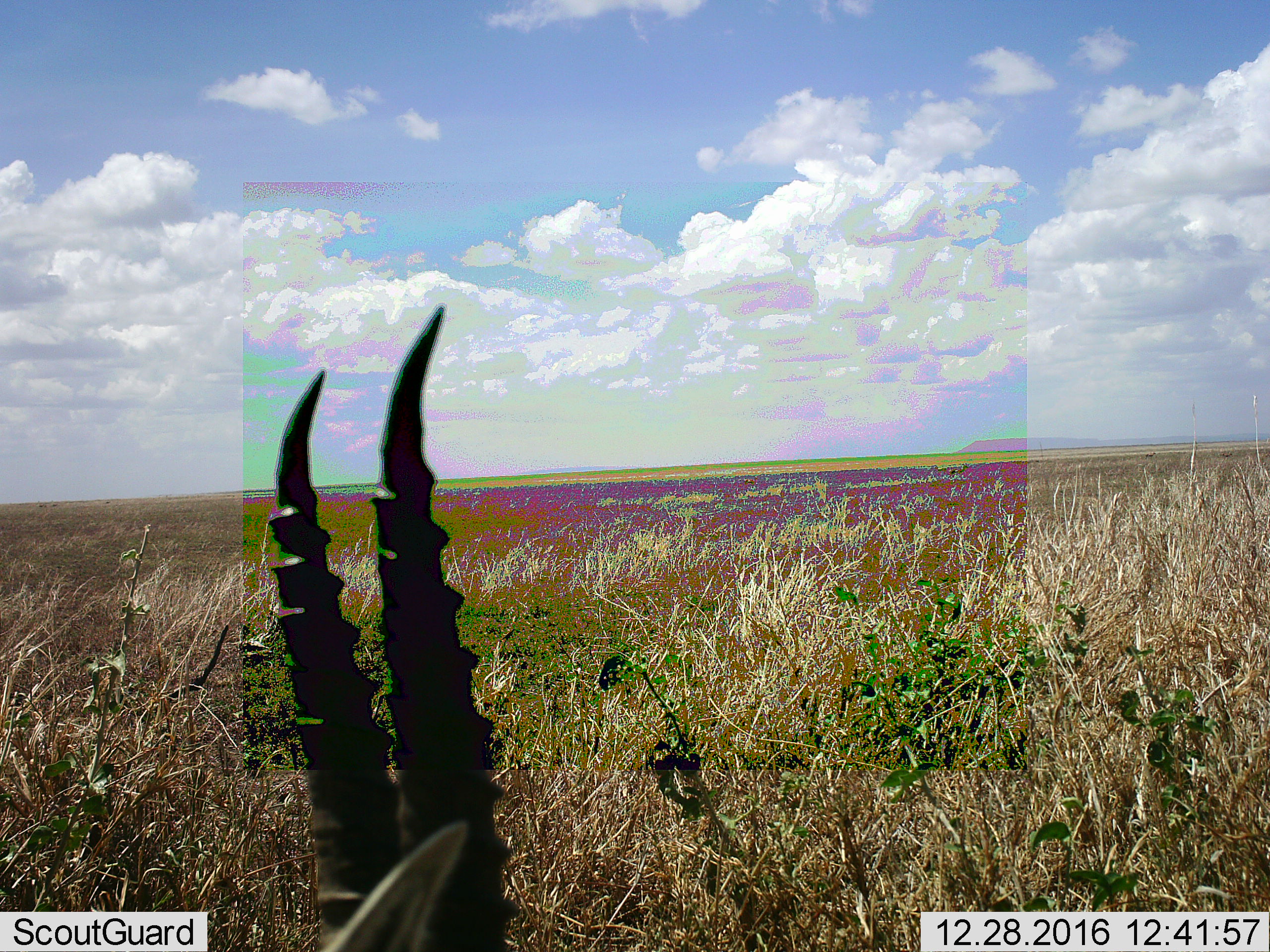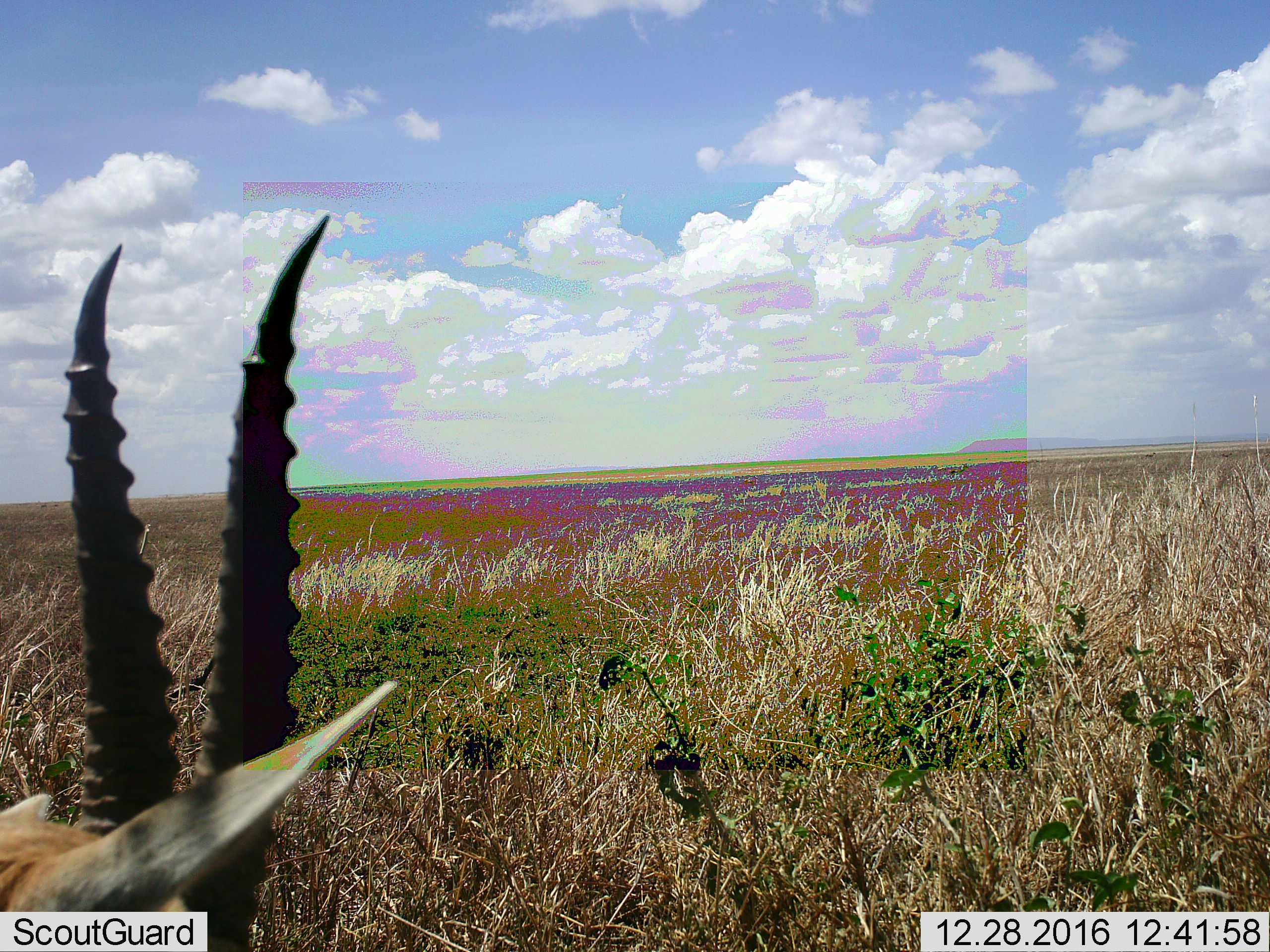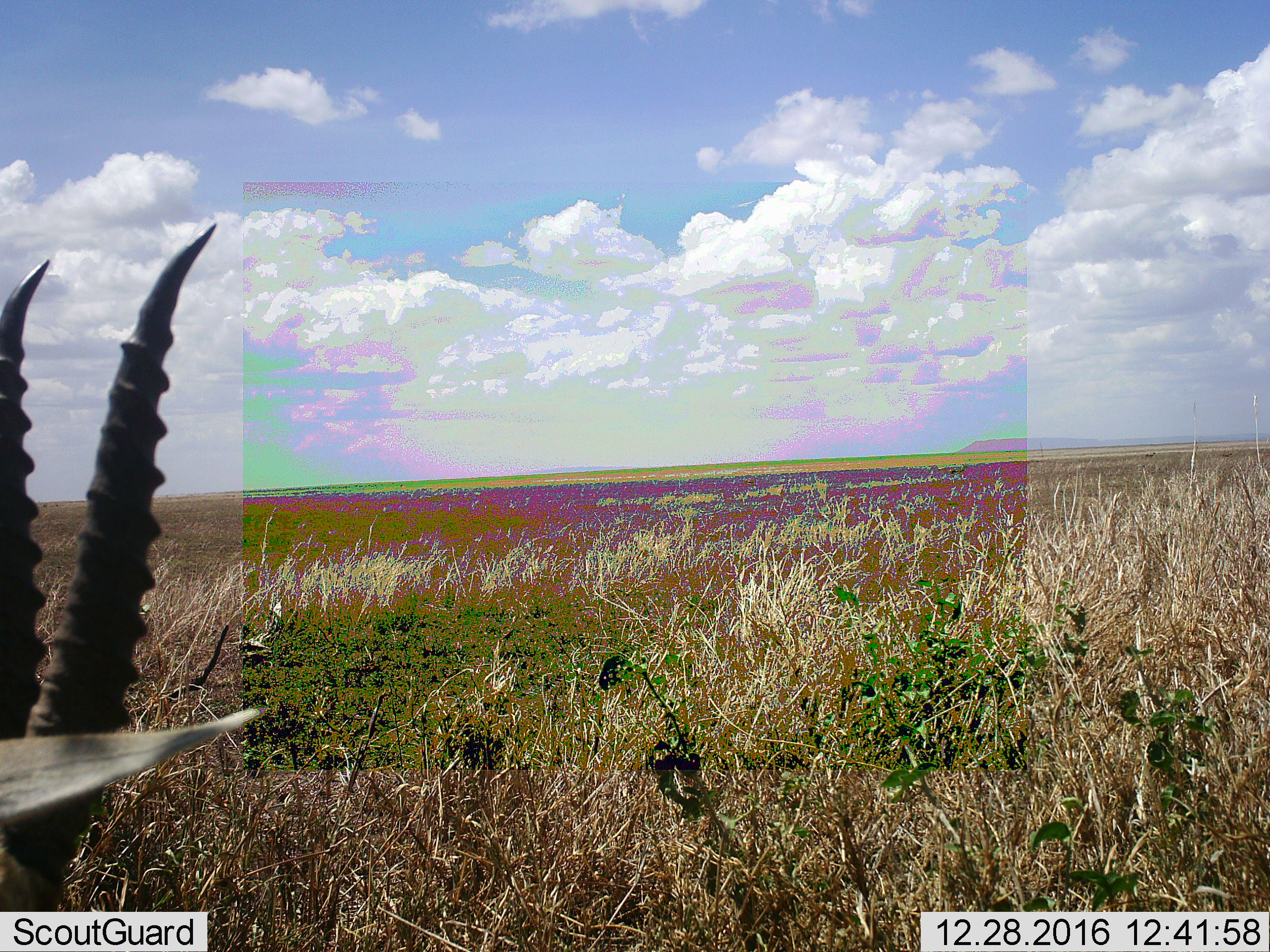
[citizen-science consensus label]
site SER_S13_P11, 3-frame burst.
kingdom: Animalia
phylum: Chordata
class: Mammalia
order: Artiodactyla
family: Bovidae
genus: Eudorcas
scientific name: Eudorcas thomsonii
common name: thomson's gazelle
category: gazellethomsons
Gazellethomsons (thomson's gazelle) (Eudorcas thomsonii), count 1. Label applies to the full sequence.